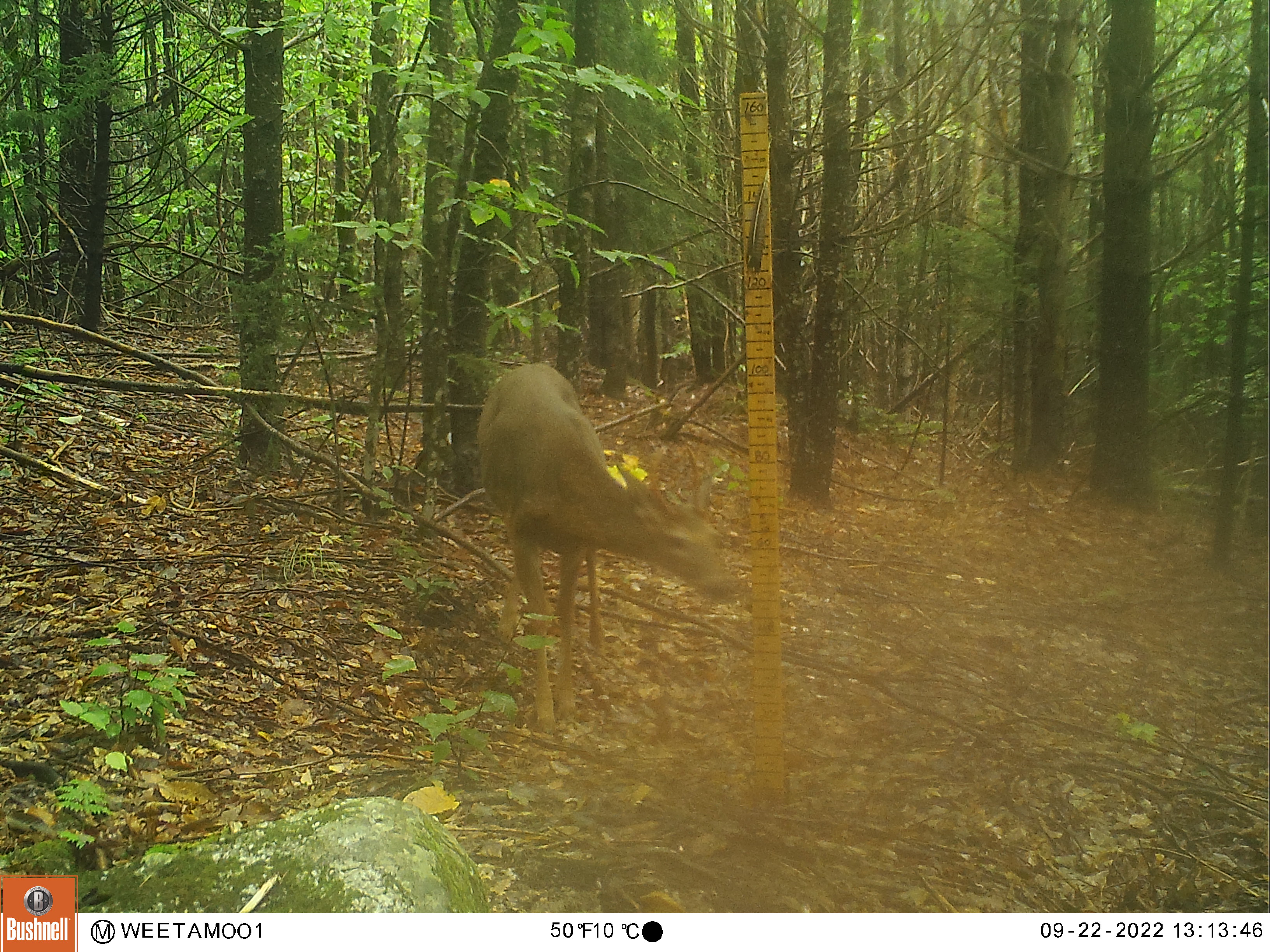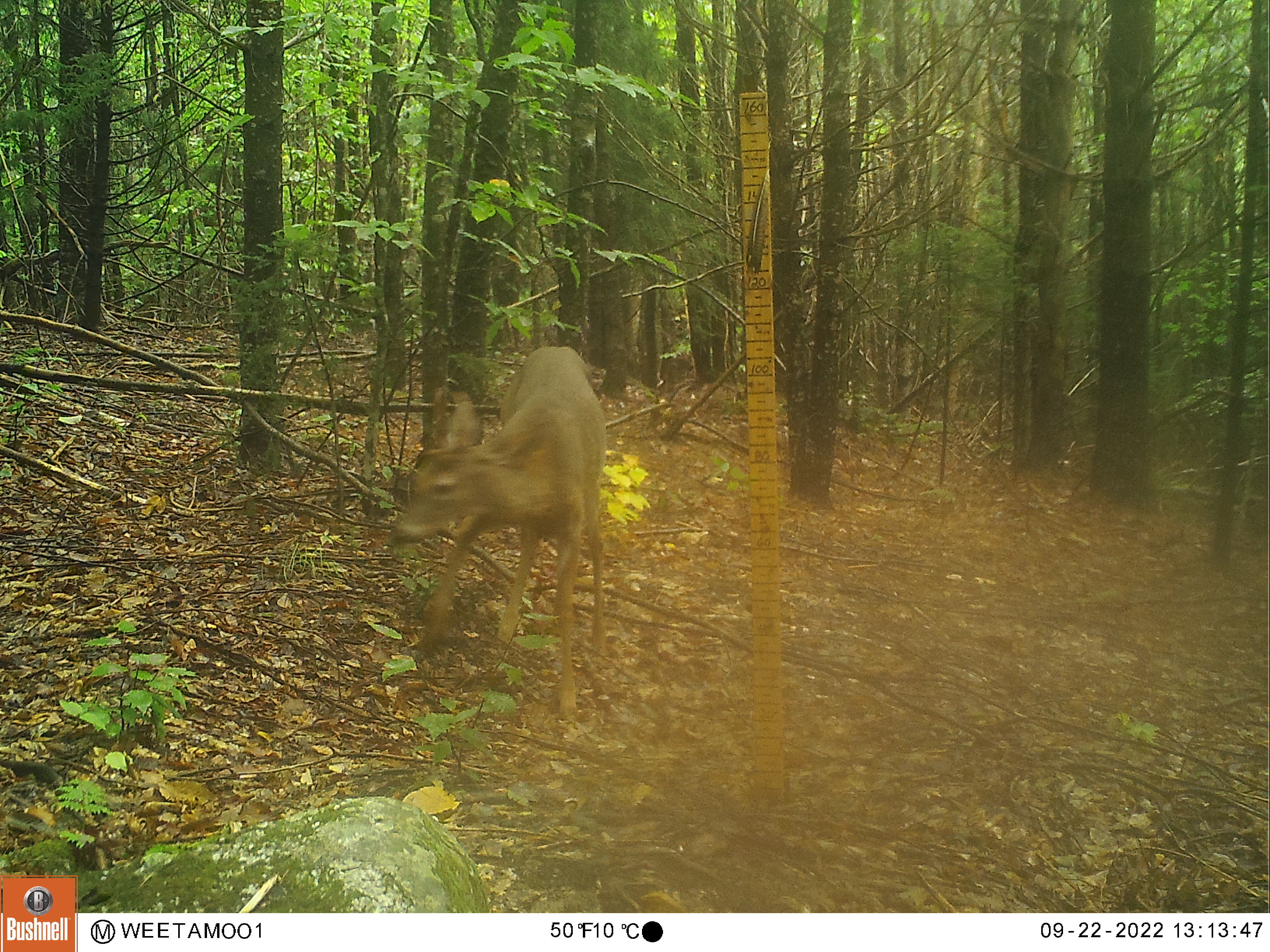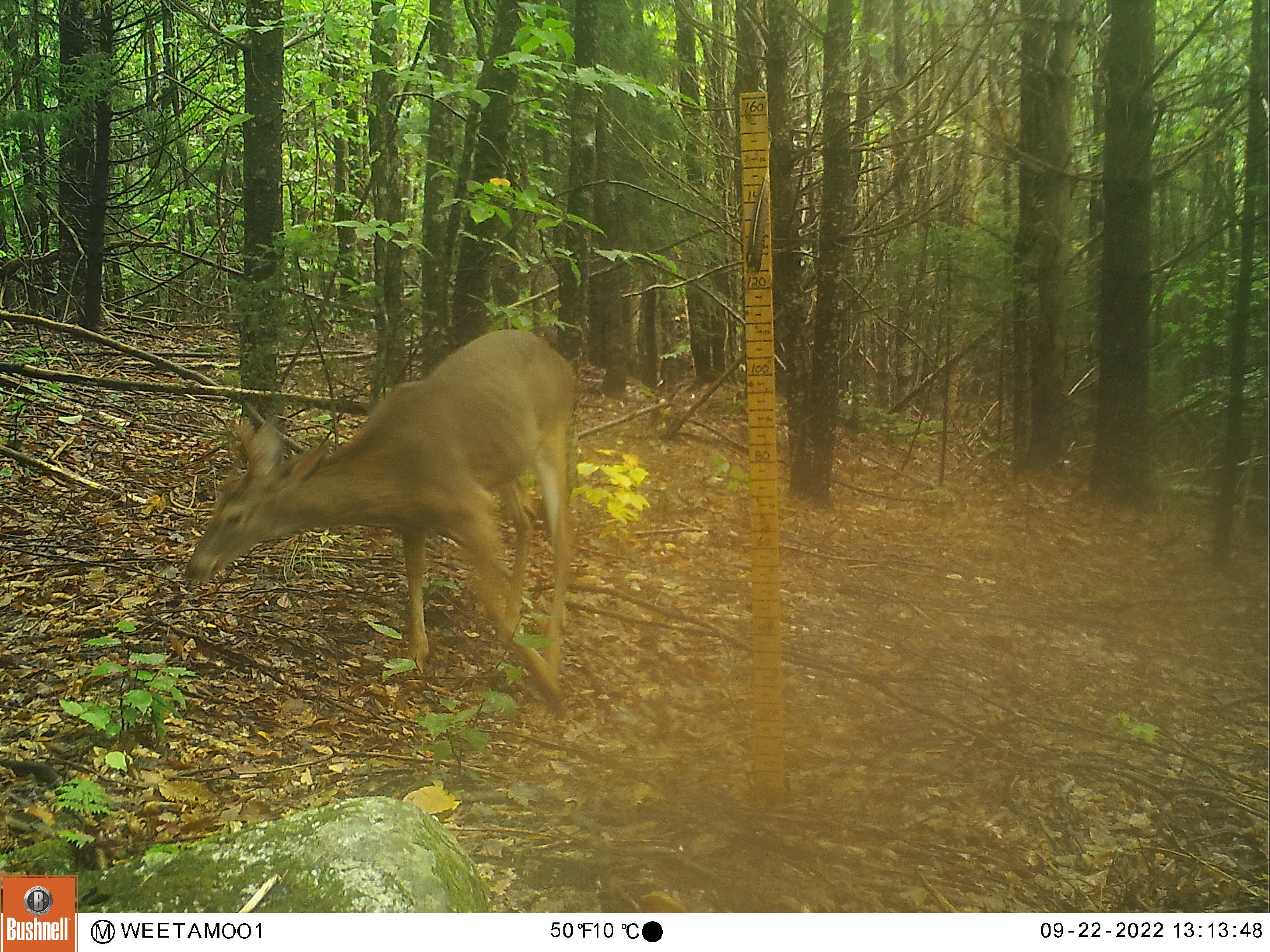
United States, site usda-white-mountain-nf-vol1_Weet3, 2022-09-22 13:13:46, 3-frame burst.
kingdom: Animalia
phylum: Chordata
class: Mammalia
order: Artiodactyla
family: Cervidae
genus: Odocoileus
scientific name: Odocoileus virginianus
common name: white-tailed deer